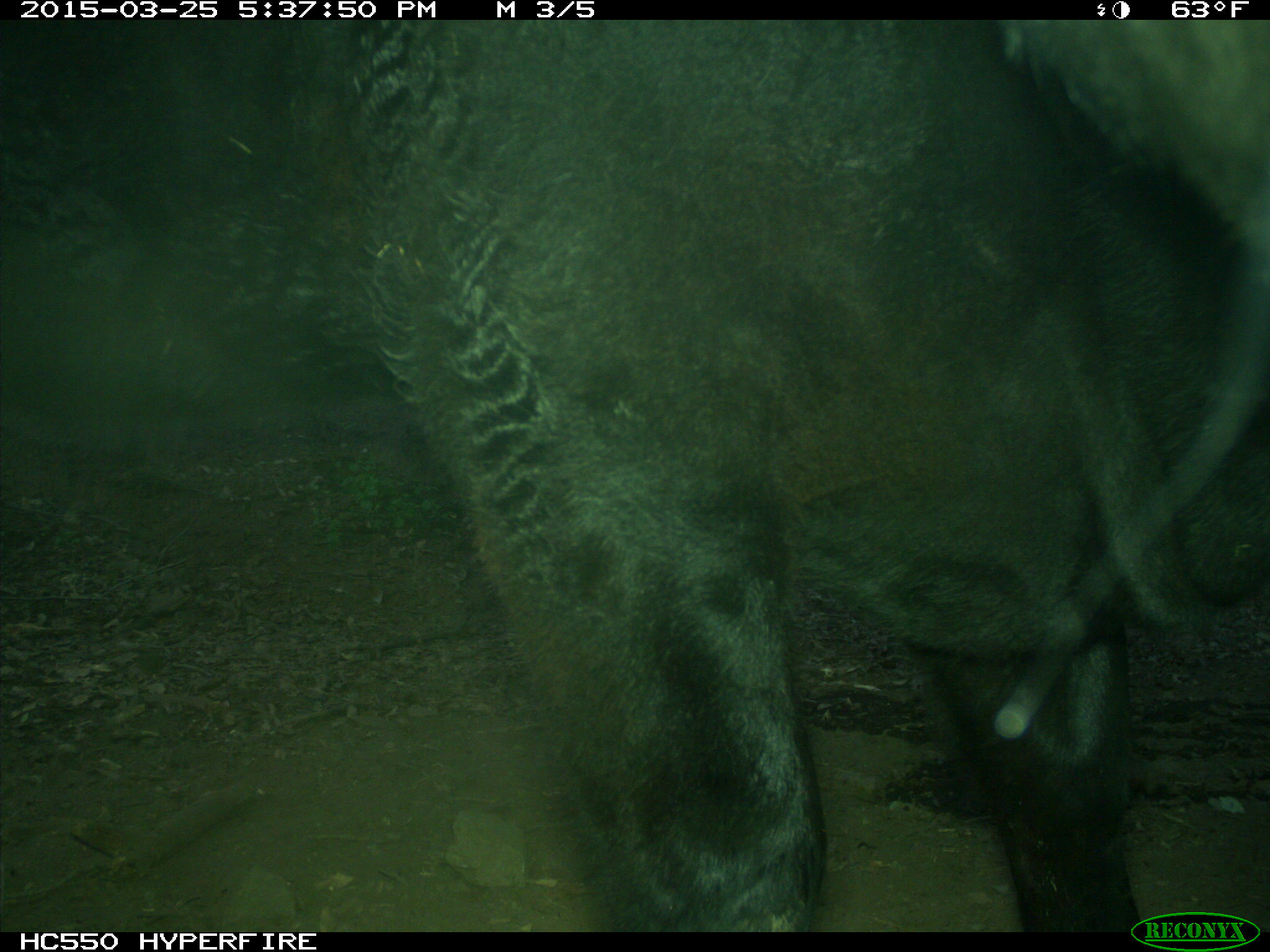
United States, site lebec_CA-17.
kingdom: Animalia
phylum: Chordata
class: Mammalia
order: Artiodactyla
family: Bovidae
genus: Bos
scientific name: Bos taurus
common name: domestic cow